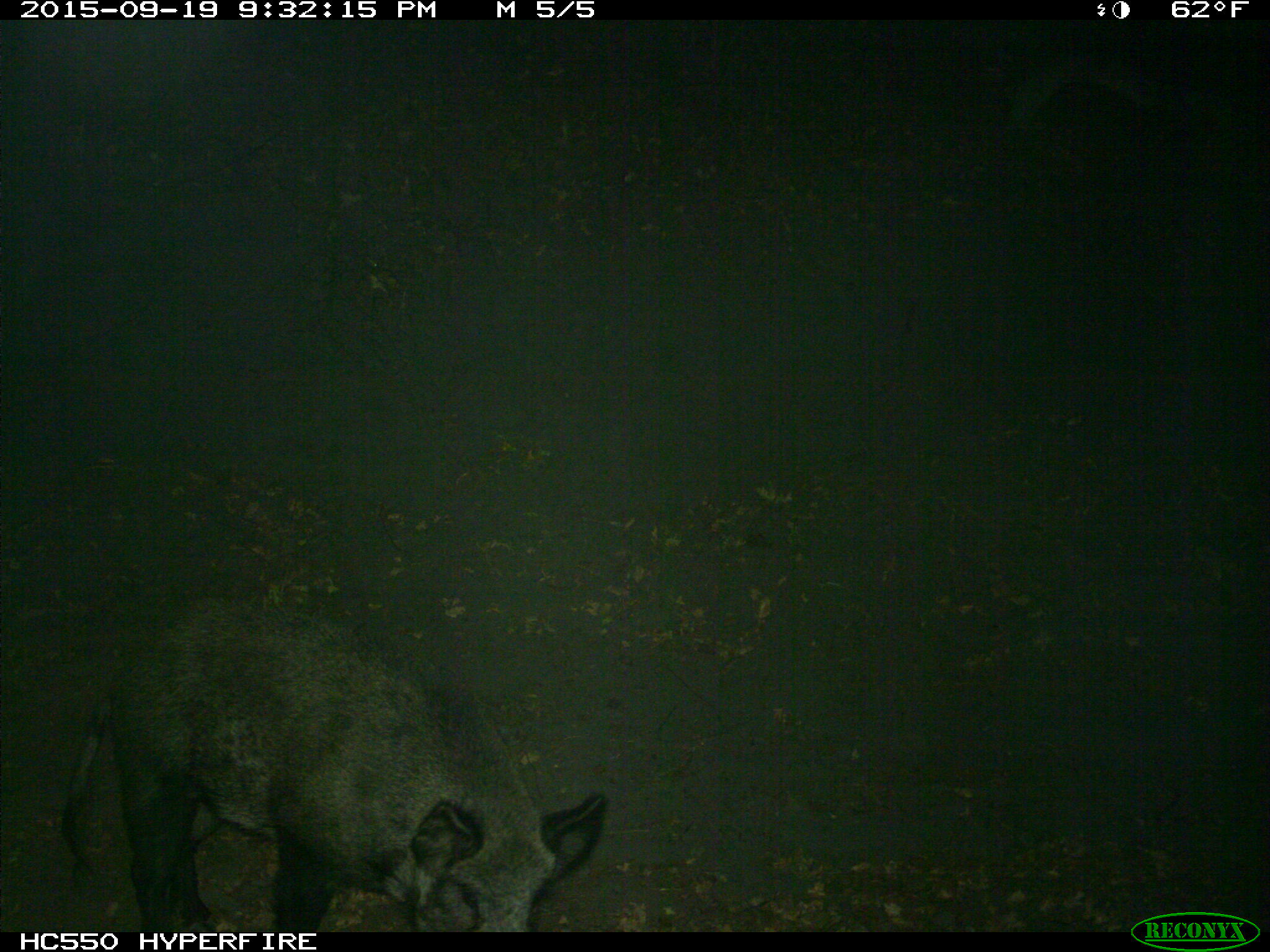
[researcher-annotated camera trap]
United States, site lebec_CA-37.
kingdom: Animalia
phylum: Chordata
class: Mammalia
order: Artiodactyla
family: Suidae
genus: Sus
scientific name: Sus scrofa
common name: wild boar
Sus scrofa (wild boar).